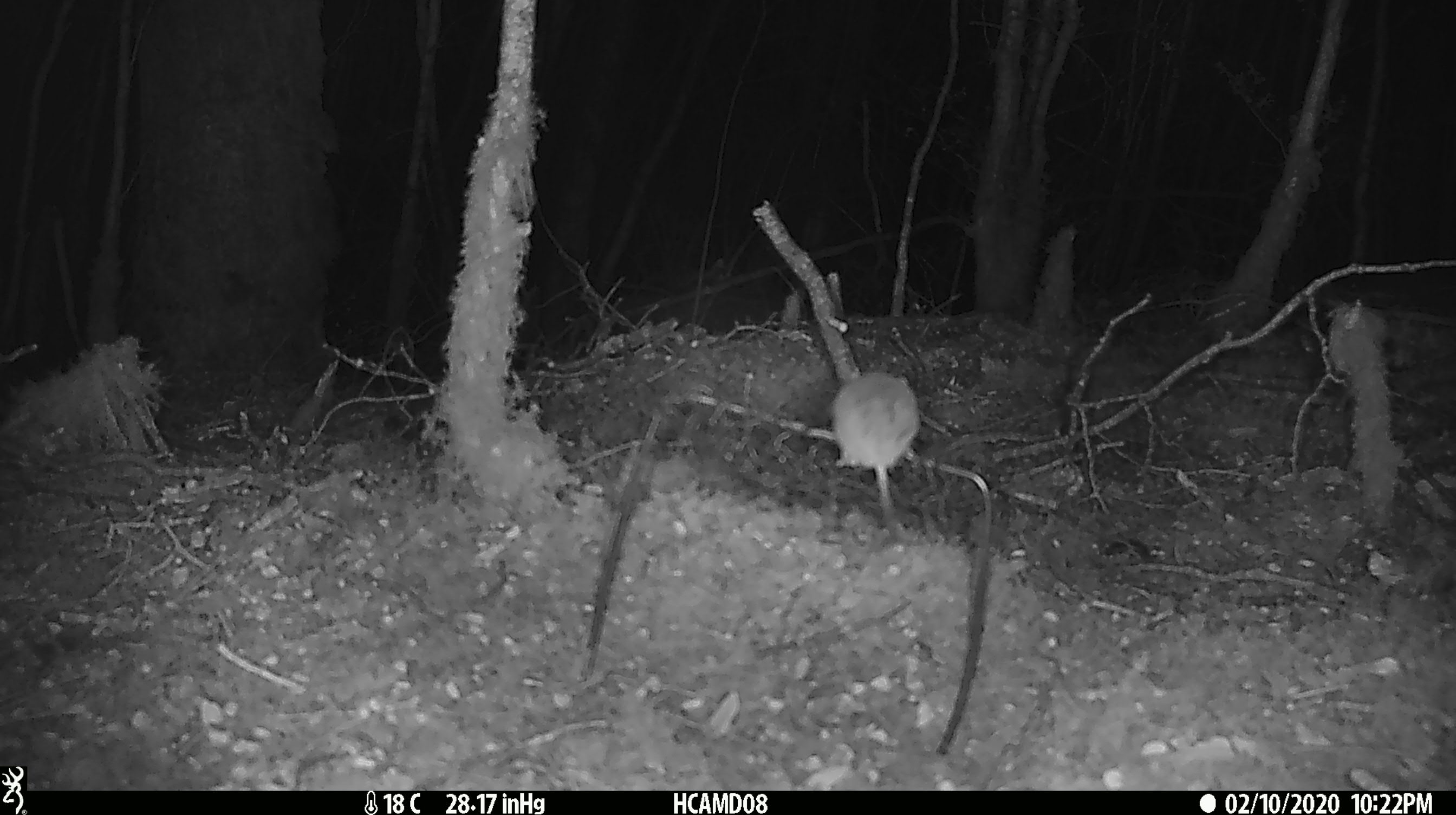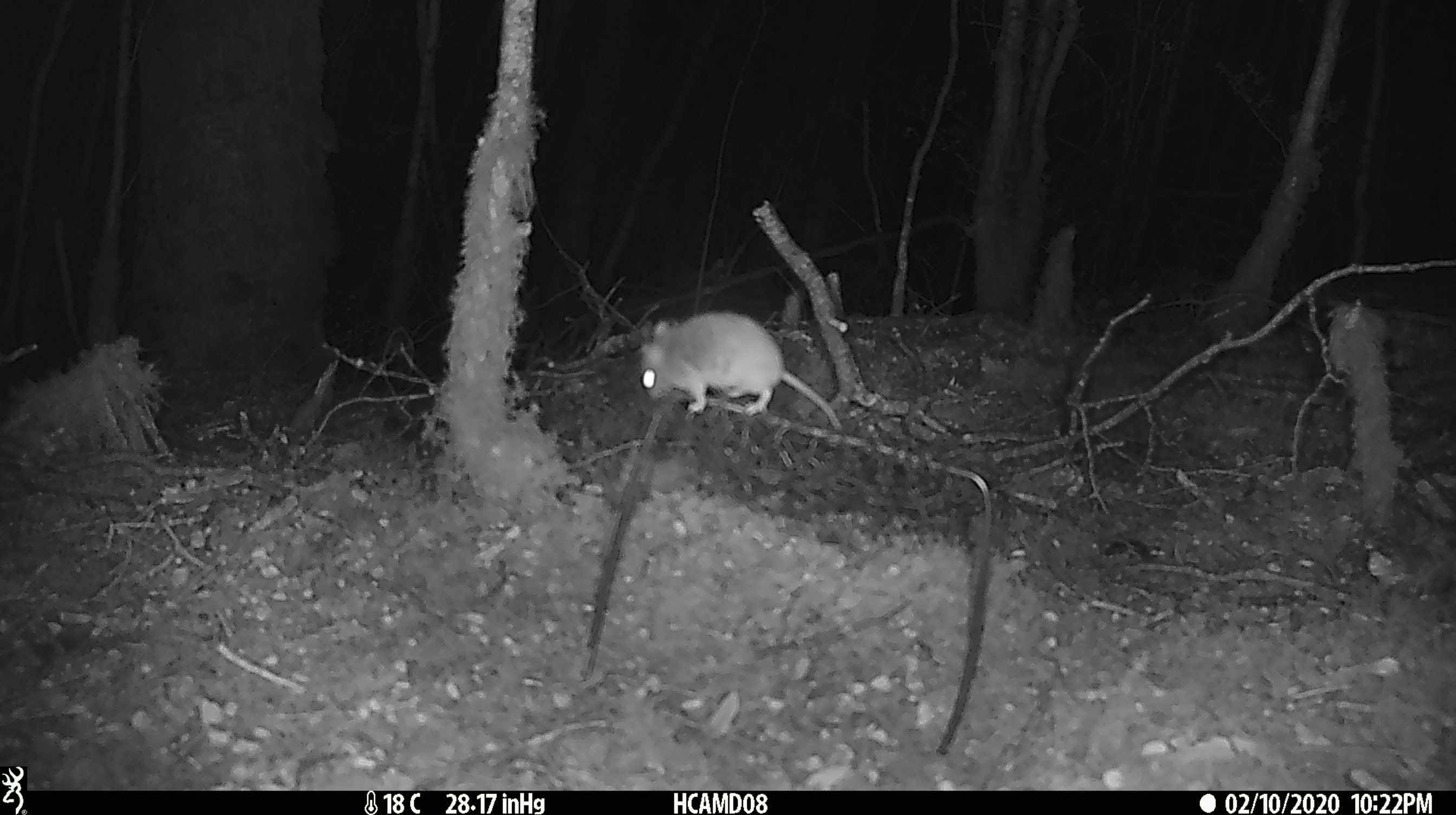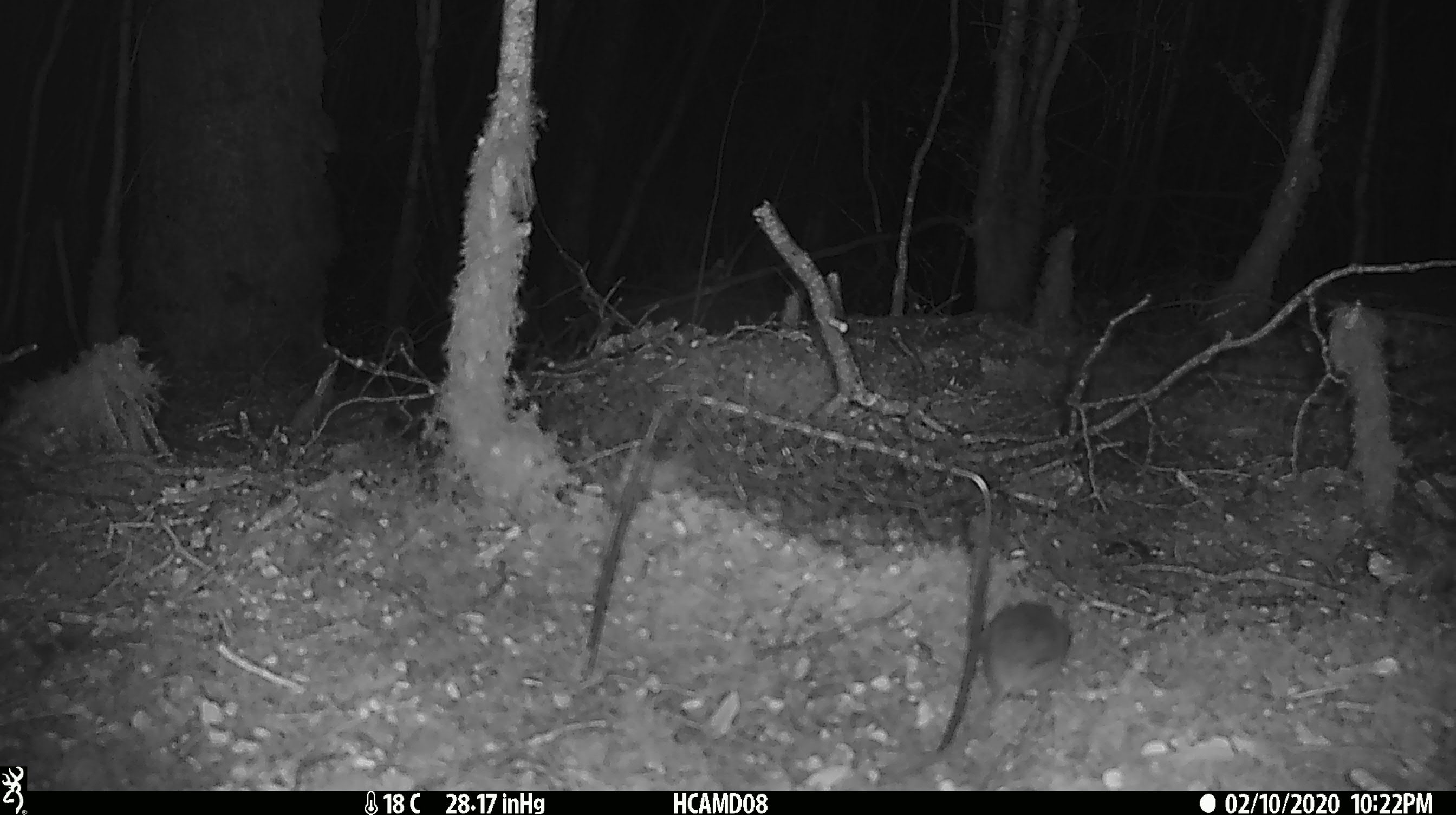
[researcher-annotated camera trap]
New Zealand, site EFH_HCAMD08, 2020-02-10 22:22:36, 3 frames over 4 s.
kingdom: Animalia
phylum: Chordata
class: Mammalia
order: Rodentia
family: Muridae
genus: Mus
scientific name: Mus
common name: mouse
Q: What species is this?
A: Mouse (Mus).